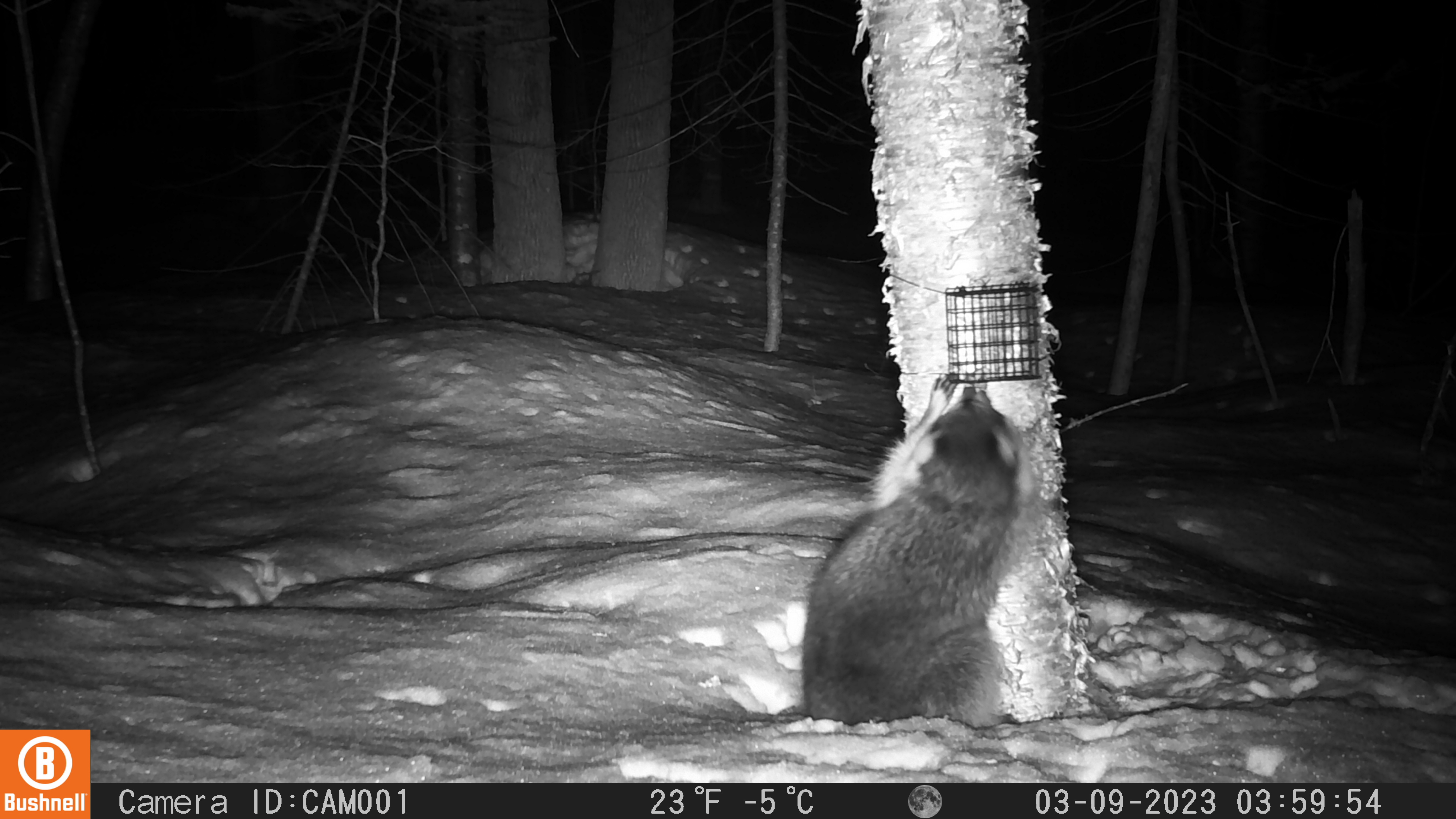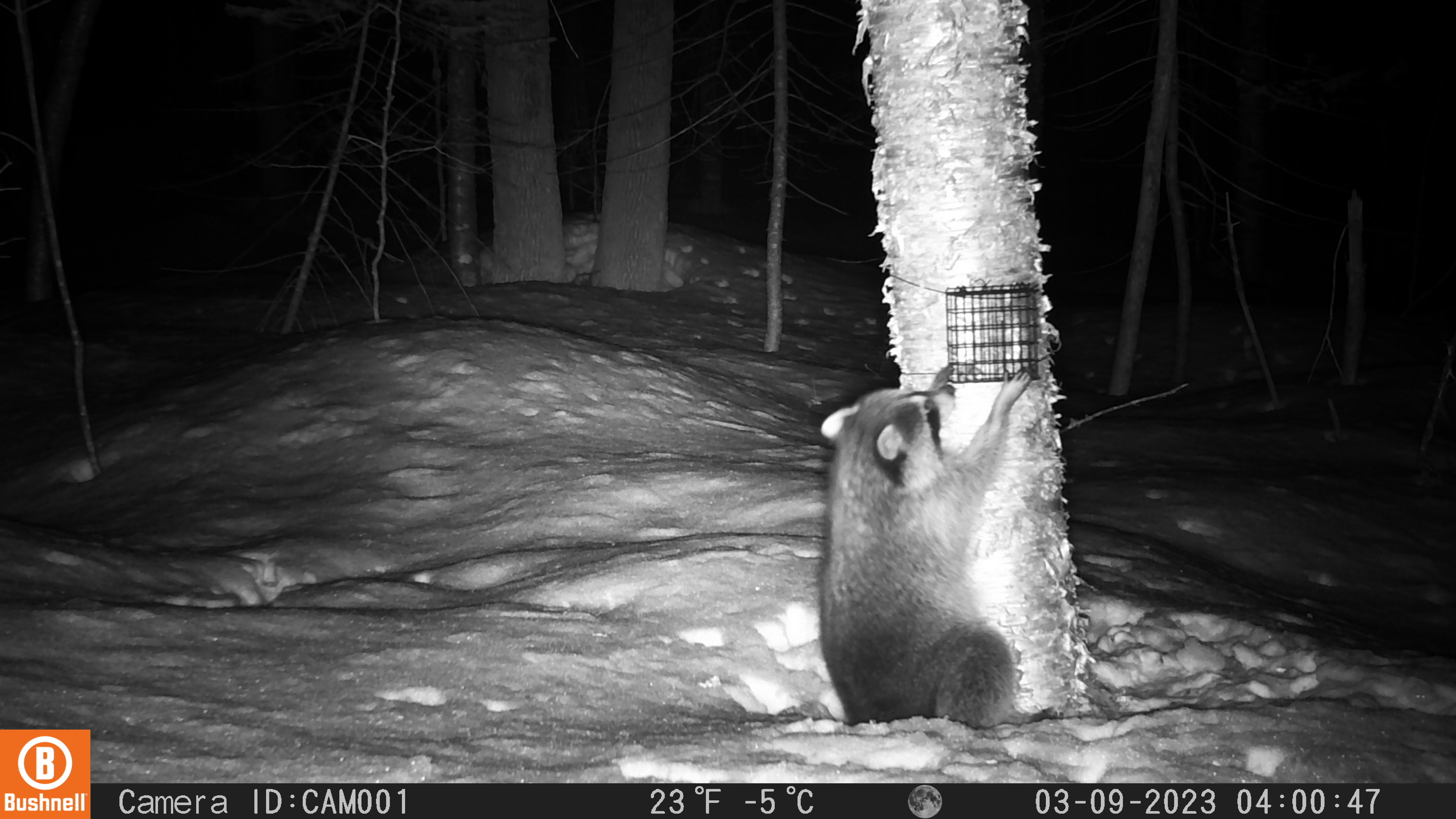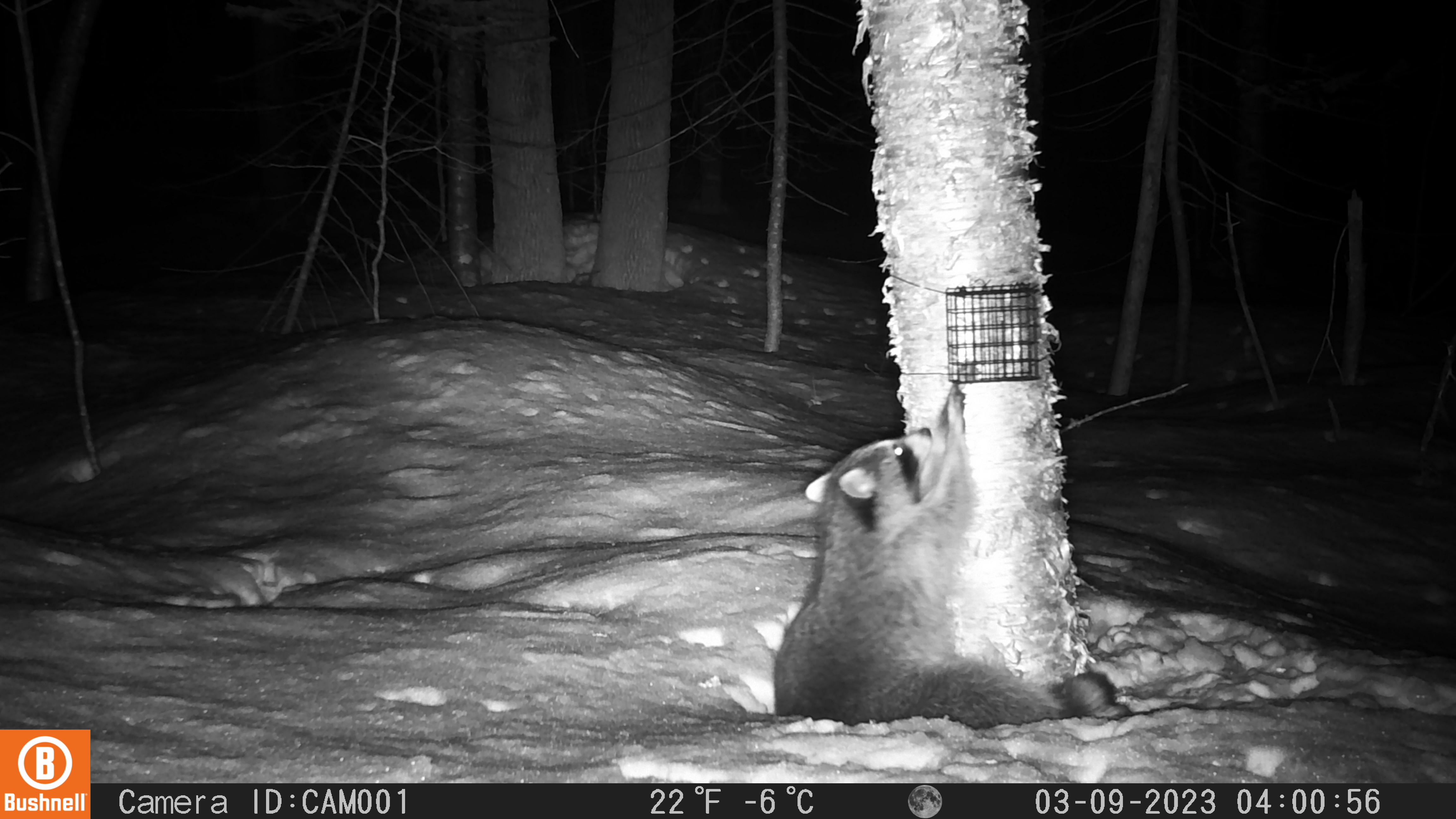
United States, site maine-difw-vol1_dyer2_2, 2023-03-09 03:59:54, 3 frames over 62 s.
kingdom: Animalia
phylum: Chordata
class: Mammalia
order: Carnivora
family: Procyonidae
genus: Procyon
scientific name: Procyon lotor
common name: raccoon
Raccoon (Procyon lotor).